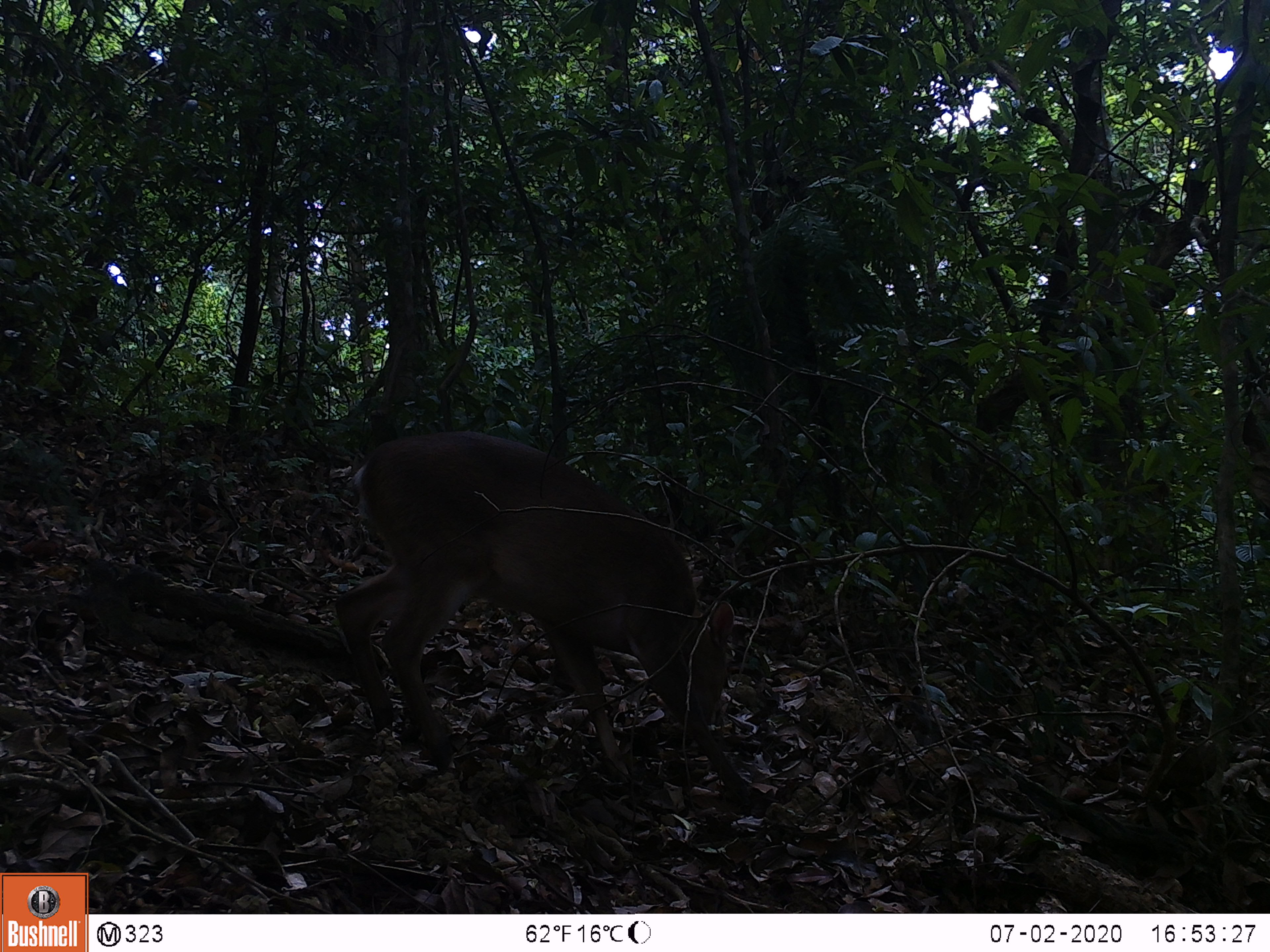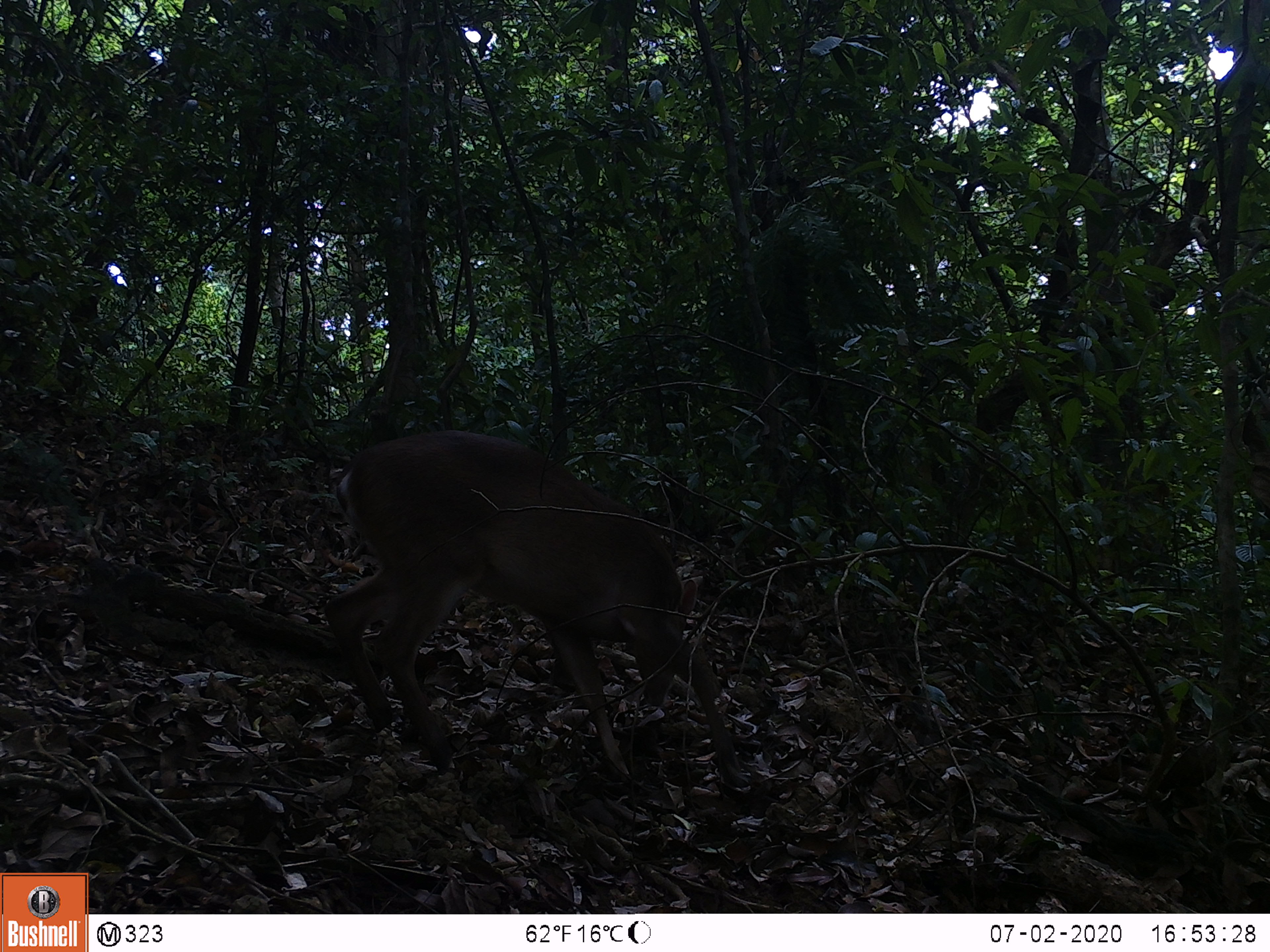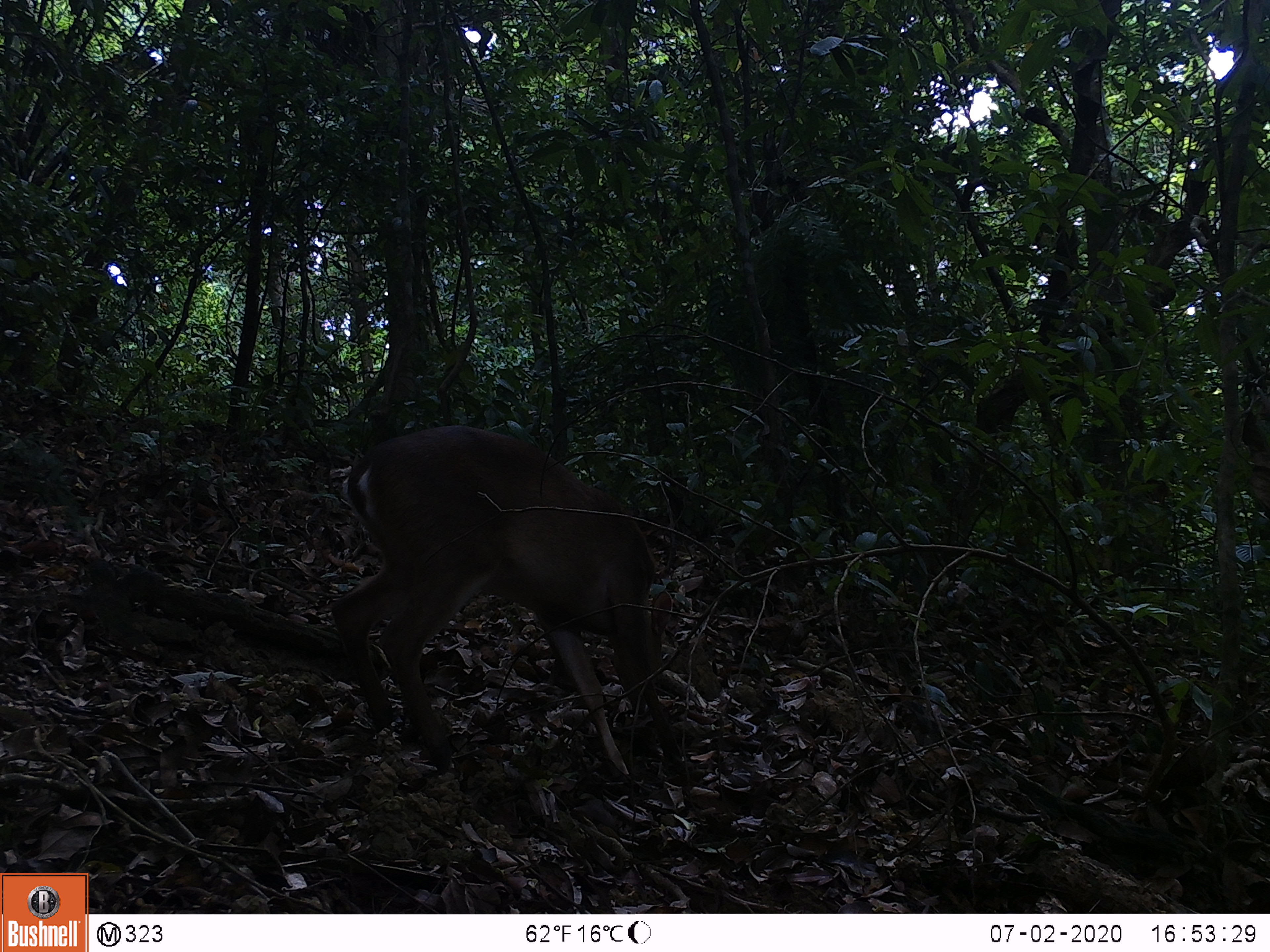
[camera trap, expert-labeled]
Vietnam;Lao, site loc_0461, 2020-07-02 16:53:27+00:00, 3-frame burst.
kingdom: Animalia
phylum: Chordata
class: Mammalia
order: Artiodactyla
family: Cervidae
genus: Muntiacus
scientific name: Muntiacus vuquangensis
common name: large-antlered muntjac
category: large antlered muntjac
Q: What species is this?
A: Large antlered muntjac (large-antlered muntjac) (Muntiacus vuquangensis).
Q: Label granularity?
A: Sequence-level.